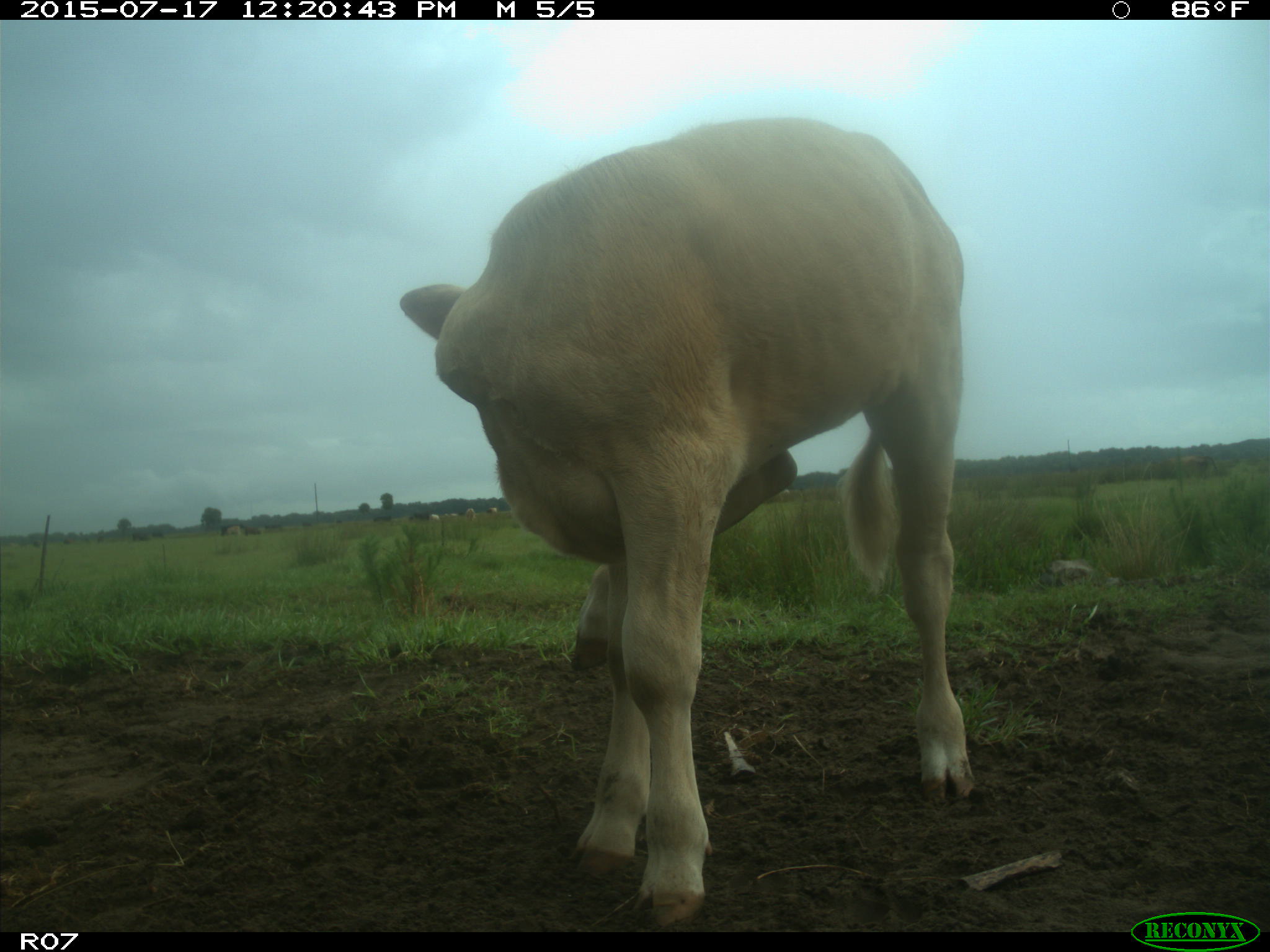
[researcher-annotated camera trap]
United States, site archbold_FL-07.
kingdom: Animalia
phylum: Chordata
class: Mammalia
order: Artiodactyla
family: Bovidae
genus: Bos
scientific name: Bos taurus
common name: domestic cow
Bos taurus (domestic cow).